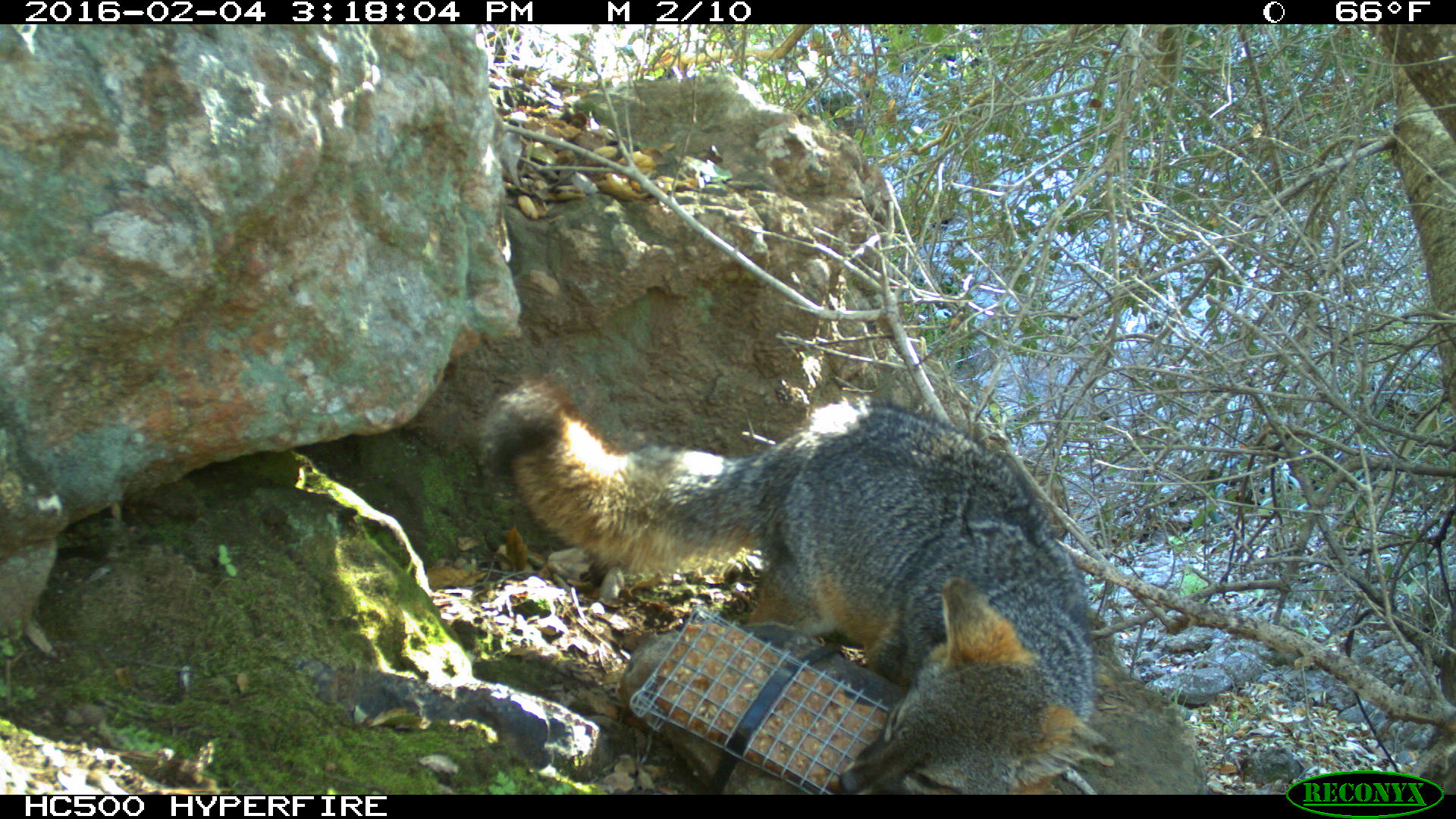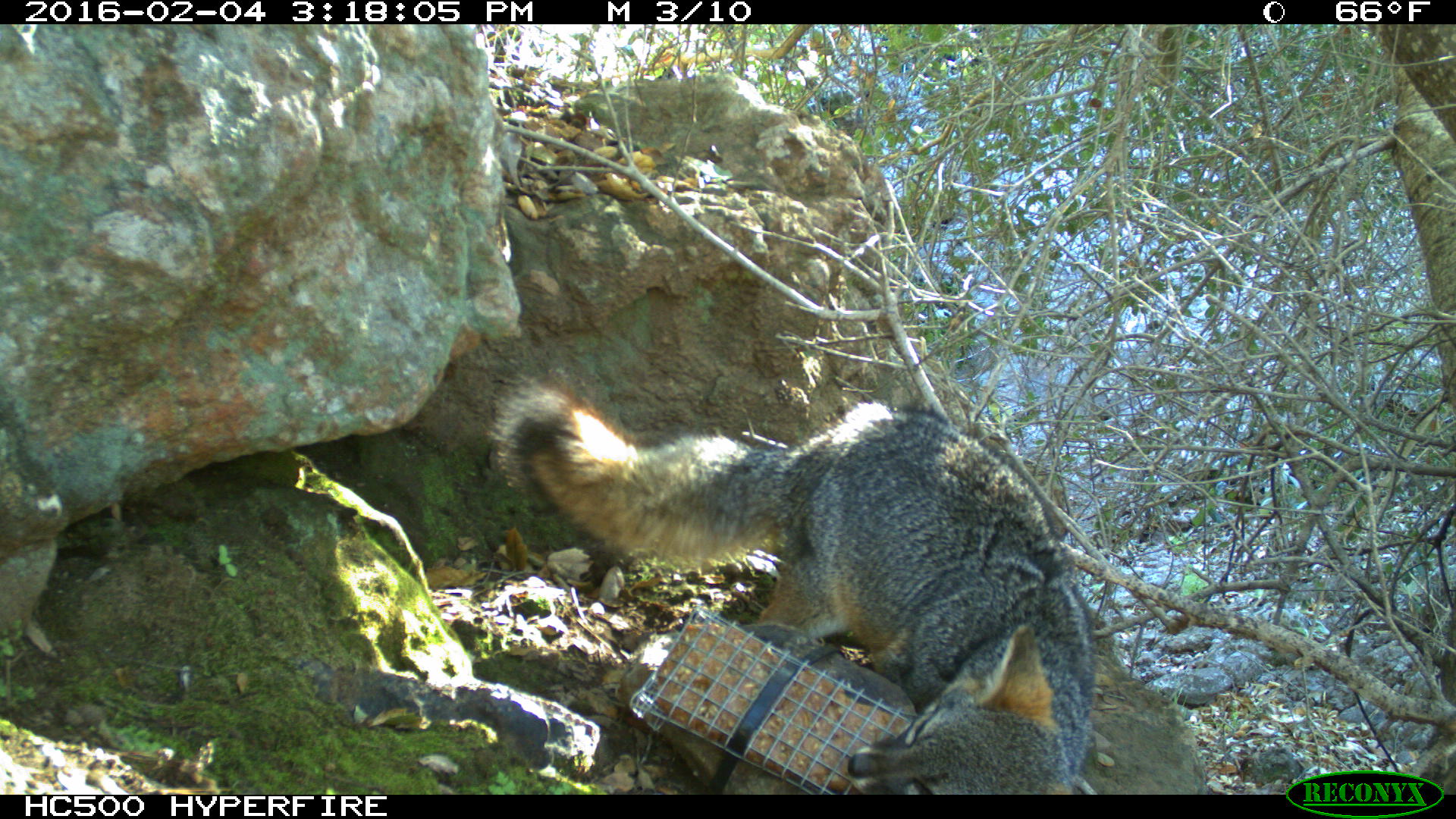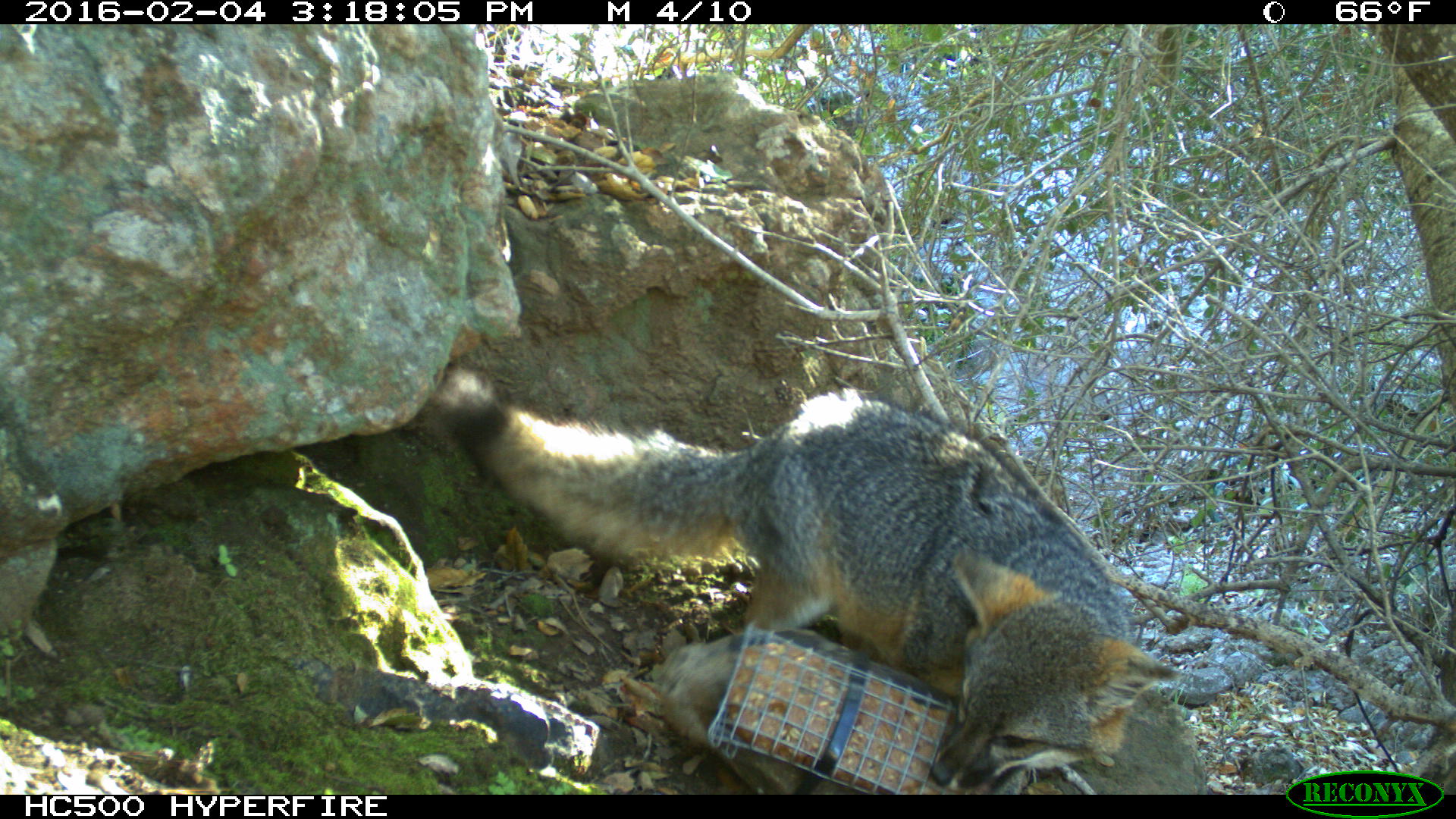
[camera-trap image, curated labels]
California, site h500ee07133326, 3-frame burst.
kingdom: Animalia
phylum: Chordata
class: Mammalia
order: Carnivora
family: Canidae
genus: Urocyon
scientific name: Urocyon littoralis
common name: island fox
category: fox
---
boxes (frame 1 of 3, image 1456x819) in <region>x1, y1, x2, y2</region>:
fox: <region>476, 381, 1116, 794</region>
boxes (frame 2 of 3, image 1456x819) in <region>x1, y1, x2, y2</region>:
fox: <region>487, 372, 1098, 794</region>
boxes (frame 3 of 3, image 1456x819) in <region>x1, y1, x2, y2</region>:
fox: <region>431, 363, 1183, 793</region>